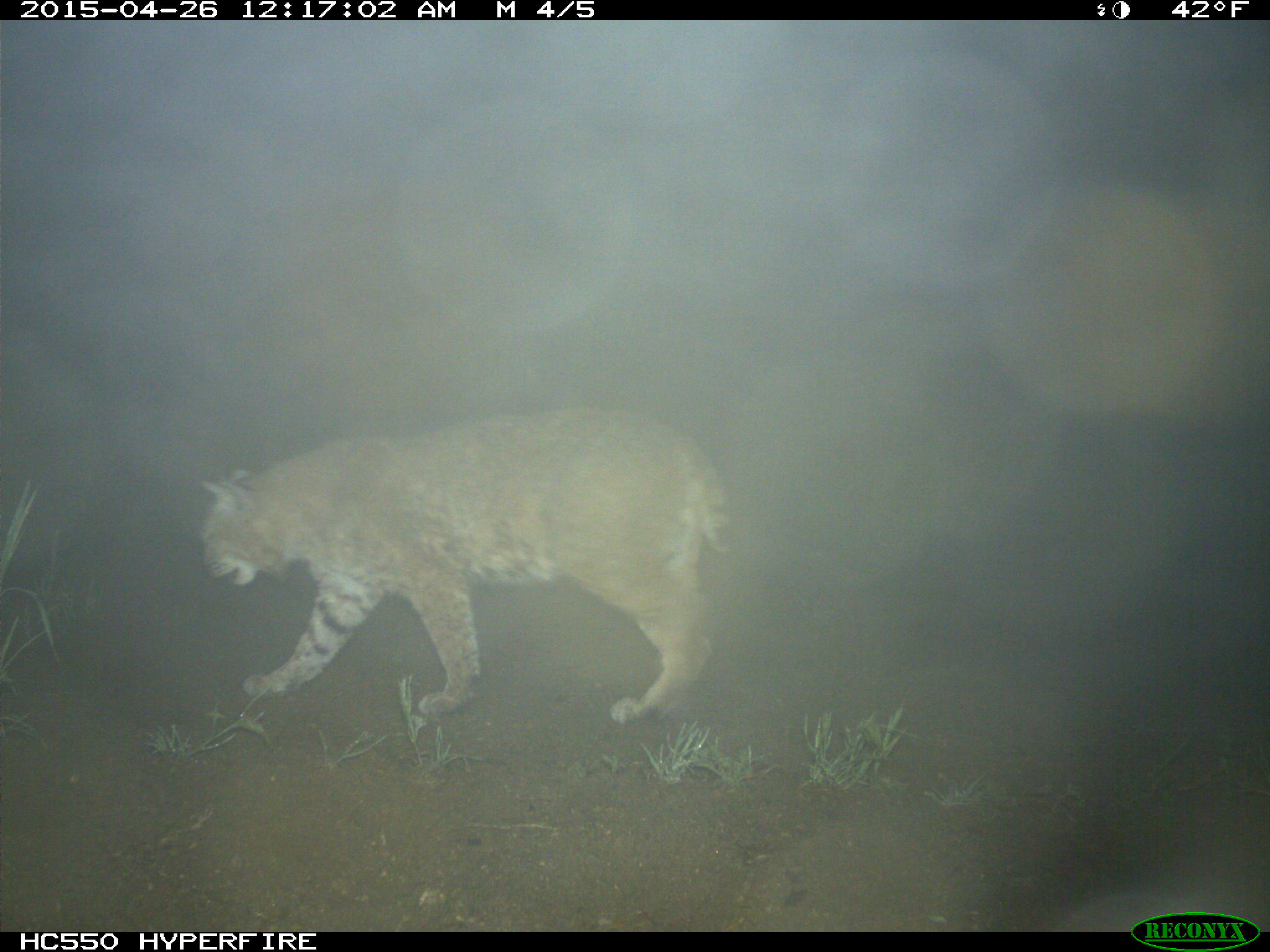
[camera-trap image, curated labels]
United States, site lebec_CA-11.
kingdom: Animalia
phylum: Chordata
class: Mammalia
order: Carnivora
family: Felidae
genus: Lynx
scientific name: Lynx rufus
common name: bobcat